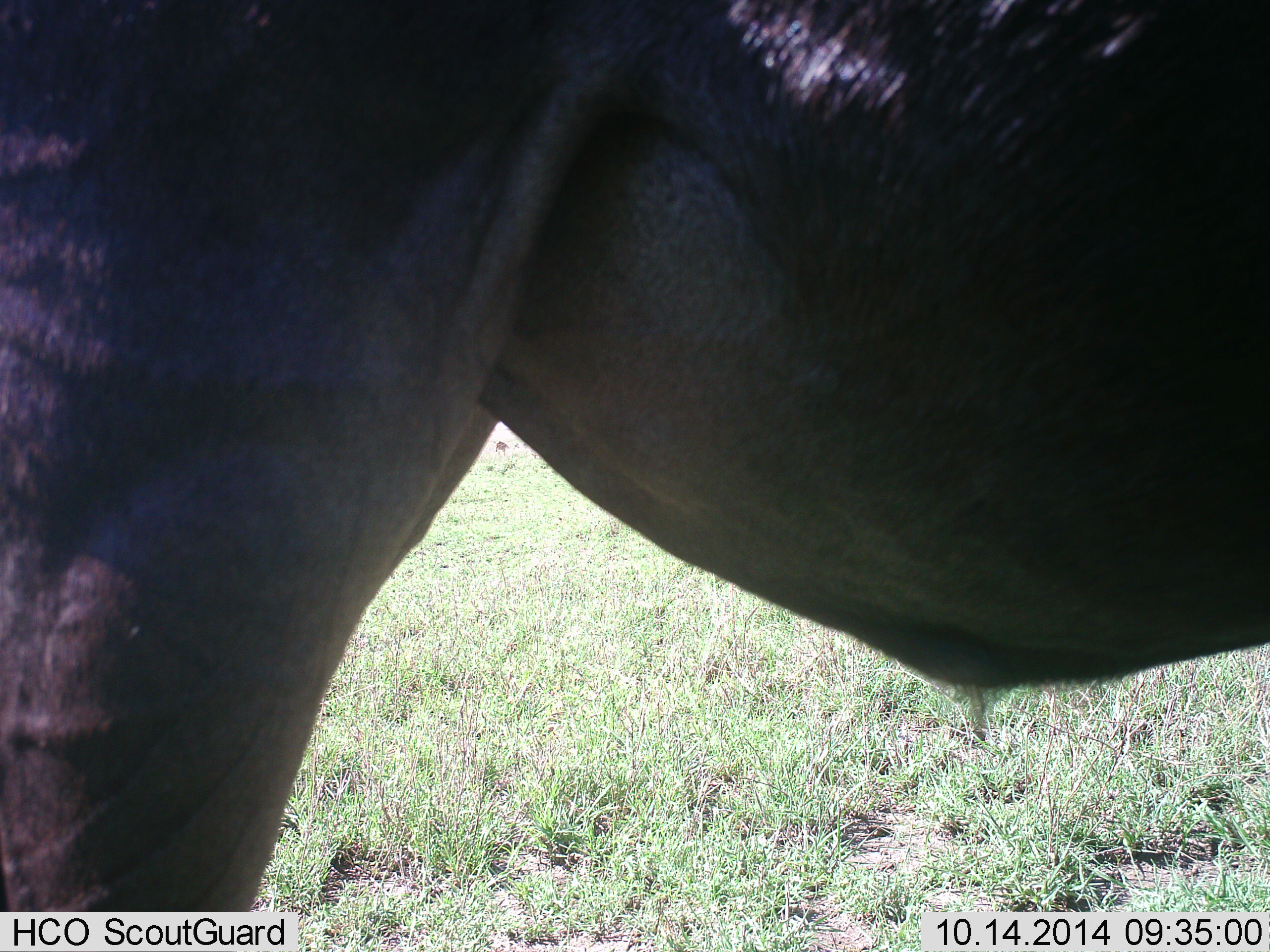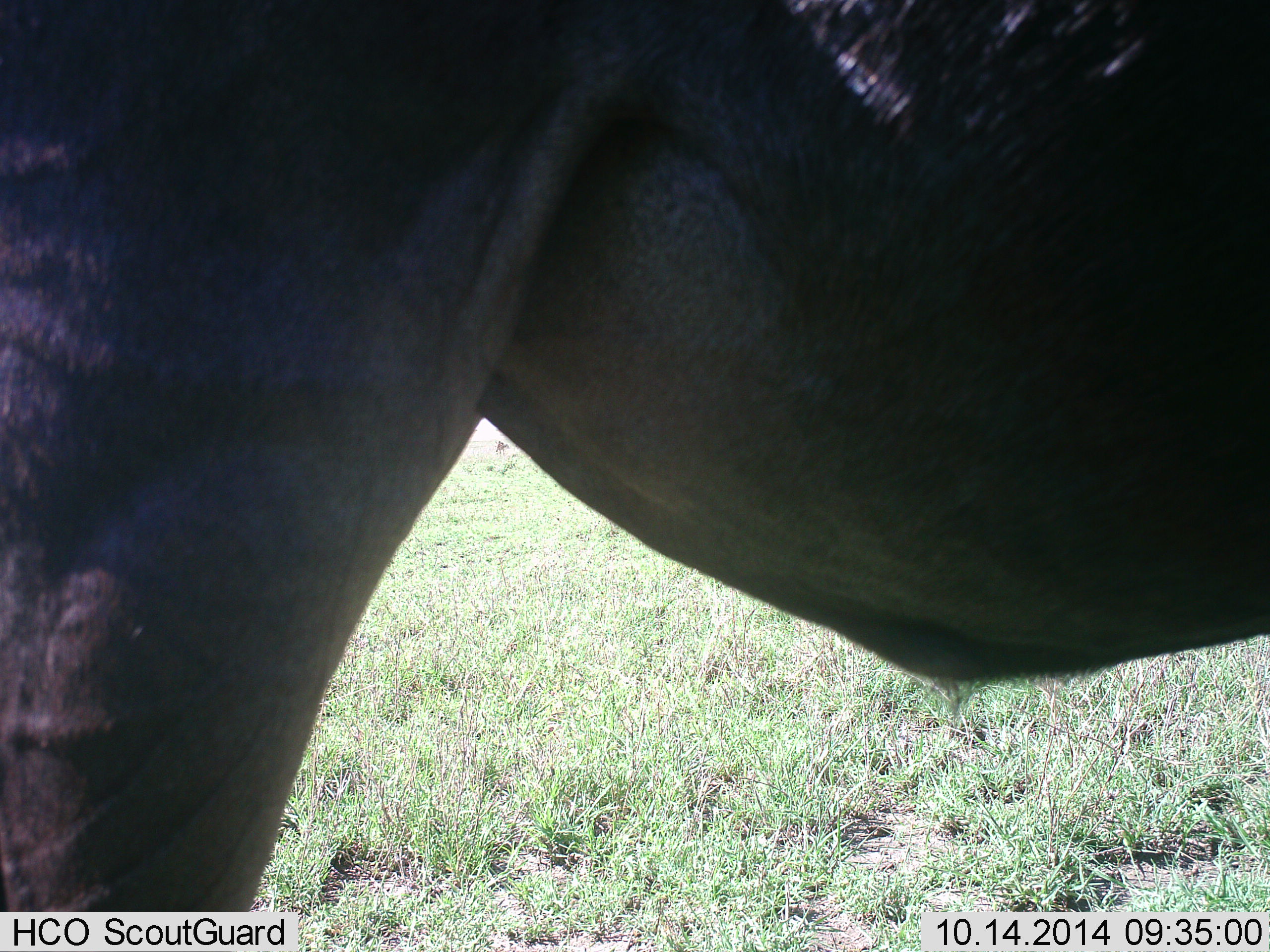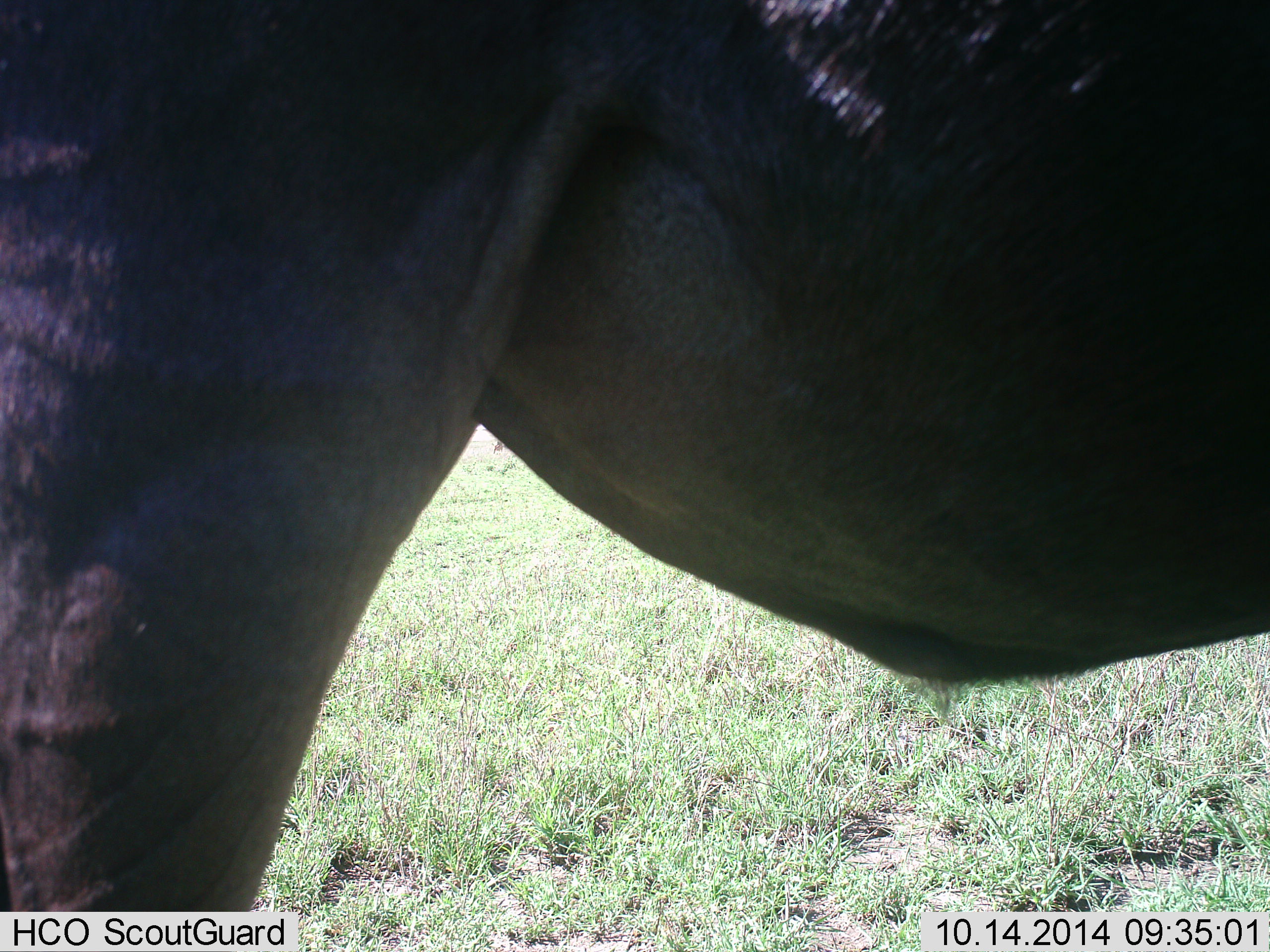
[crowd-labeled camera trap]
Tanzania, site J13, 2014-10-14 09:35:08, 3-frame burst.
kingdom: Animalia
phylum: Chordata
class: Mammalia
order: Artiodactyla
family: Bovidae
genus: Connochaetes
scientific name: Connochaetes taurinus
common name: blue wildebeest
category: wildebeest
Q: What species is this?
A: Wildebeest (blue wildebeest) (Connochaetes taurinus).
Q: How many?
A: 1.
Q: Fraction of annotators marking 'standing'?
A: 100%.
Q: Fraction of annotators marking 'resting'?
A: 0%.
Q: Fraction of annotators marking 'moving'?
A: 0%.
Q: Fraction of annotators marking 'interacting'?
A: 0%.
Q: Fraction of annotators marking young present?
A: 0%.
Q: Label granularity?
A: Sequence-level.